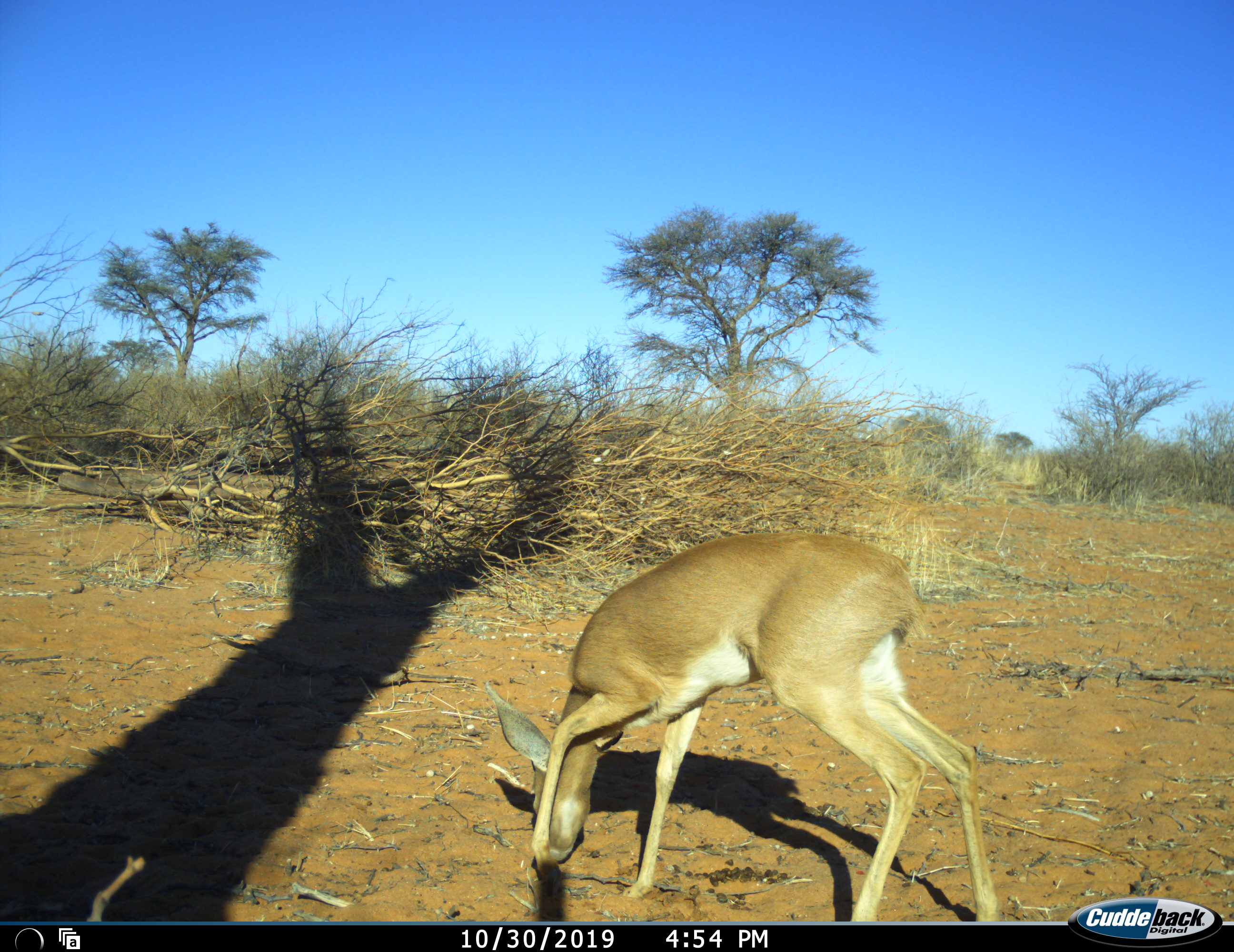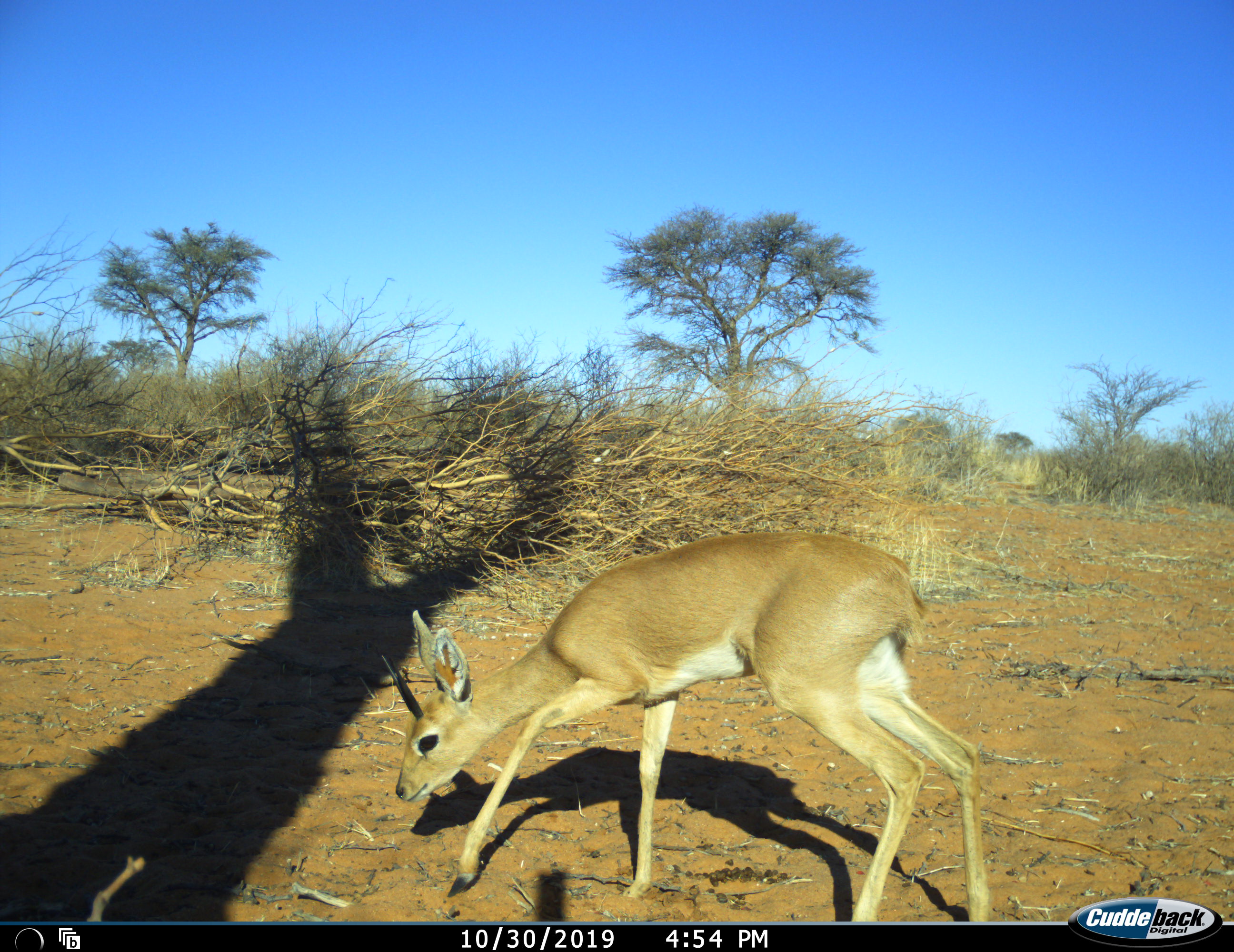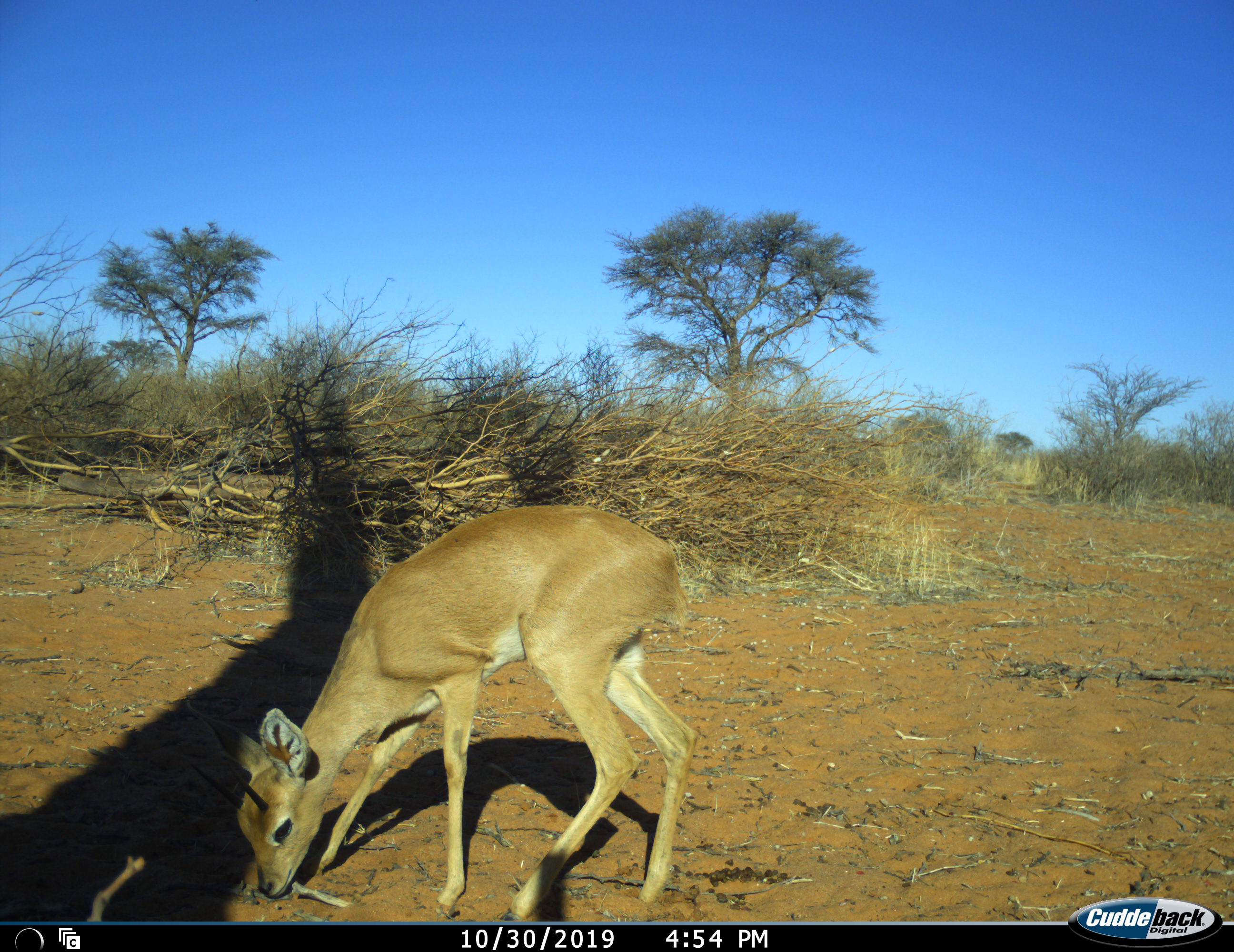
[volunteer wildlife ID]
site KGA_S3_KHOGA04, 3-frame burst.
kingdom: Animalia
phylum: Chordata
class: Mammalia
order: Artiodactyla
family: Bovidae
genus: Raphicerus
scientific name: Raphicerus campestris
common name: steenbok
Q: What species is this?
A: Steenbok (Raphicerus campestris).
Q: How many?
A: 1.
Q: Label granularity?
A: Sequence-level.